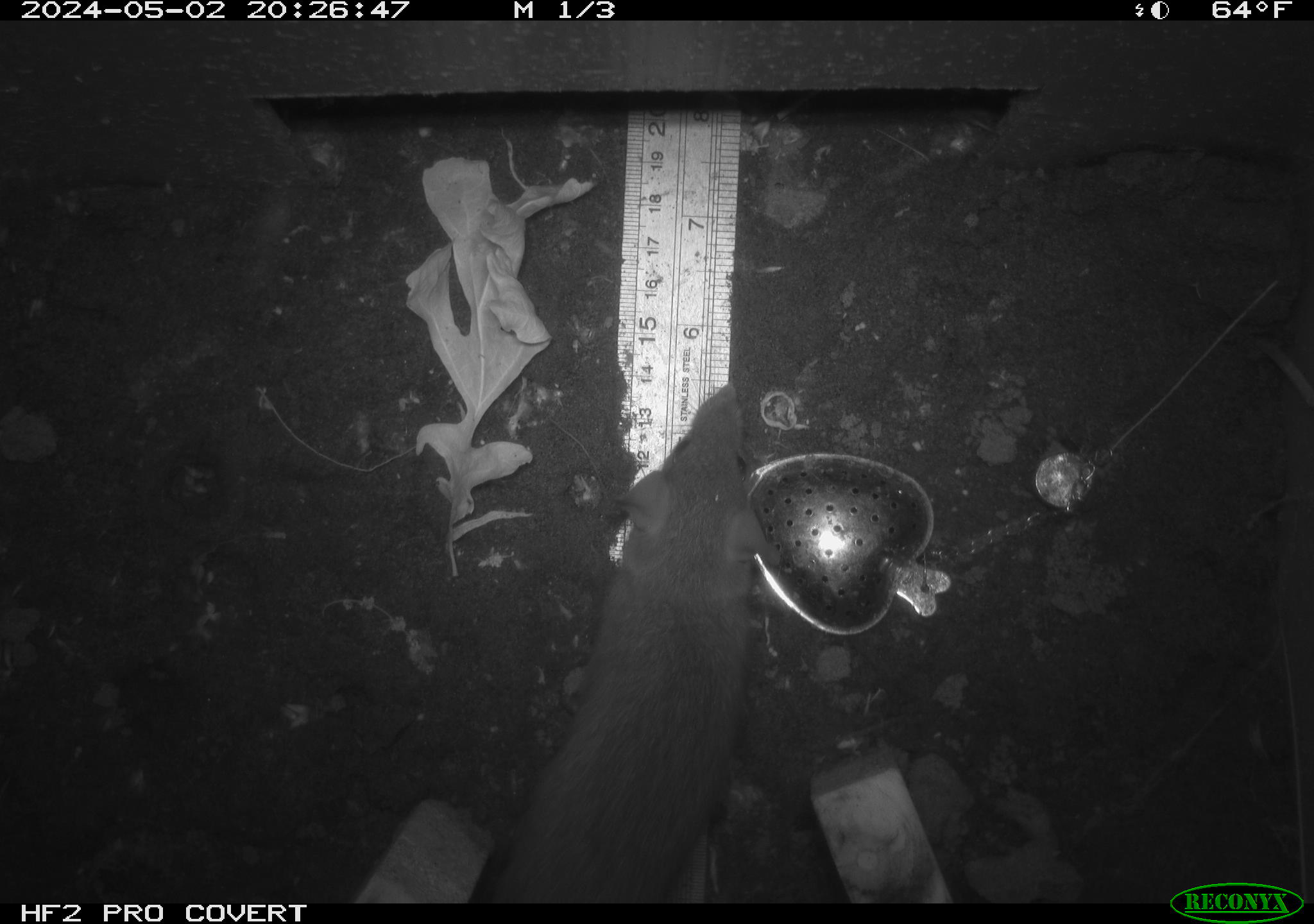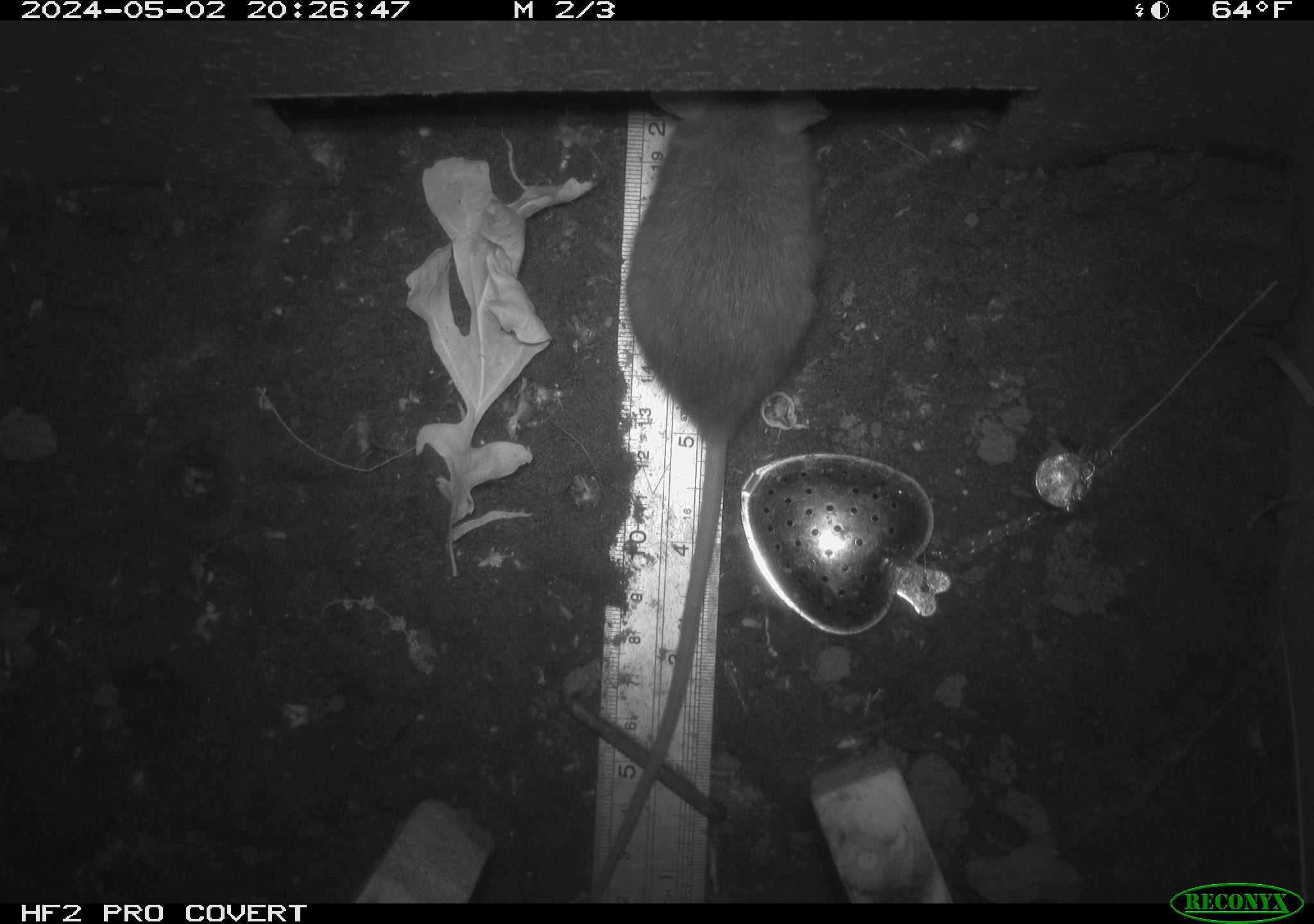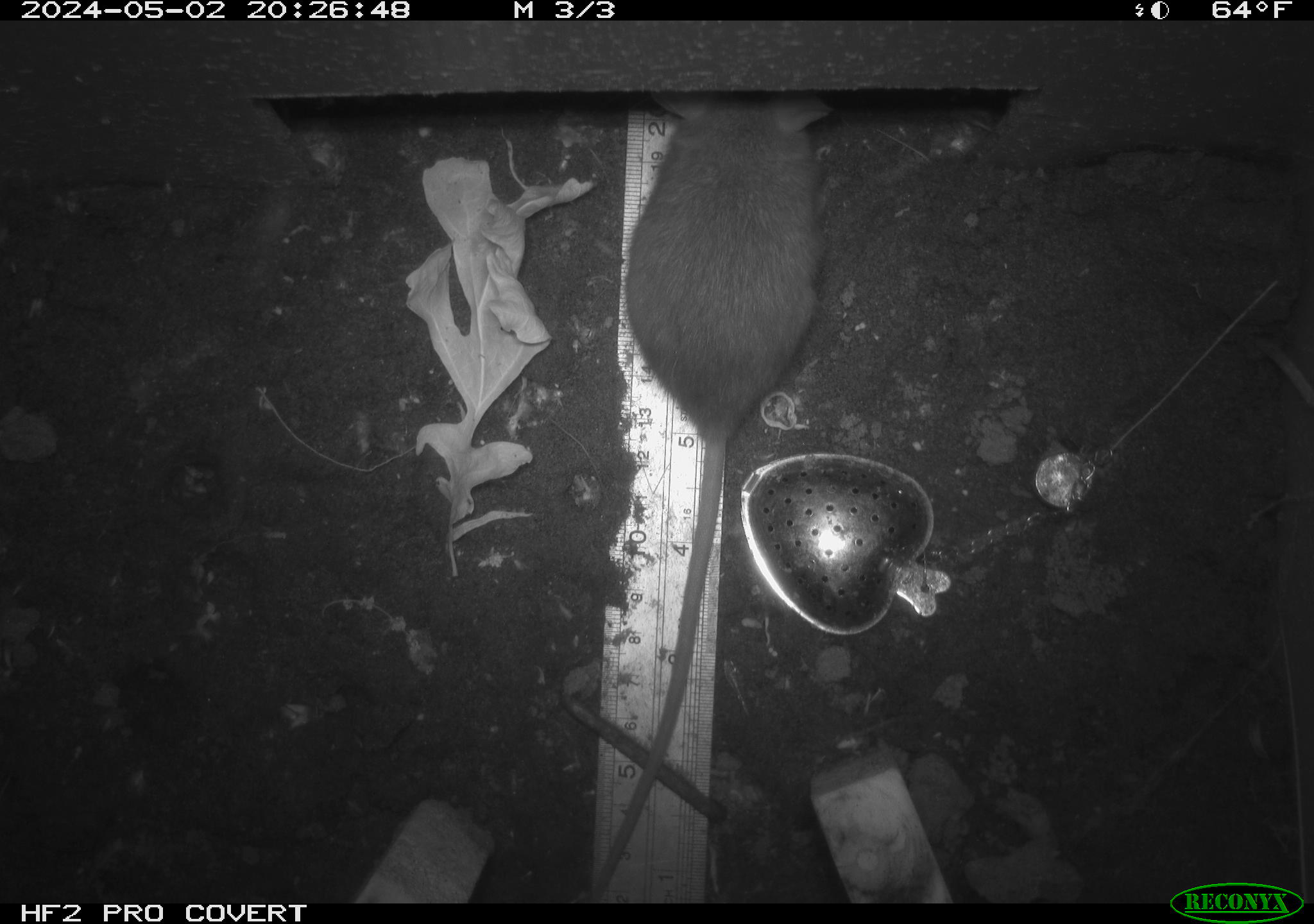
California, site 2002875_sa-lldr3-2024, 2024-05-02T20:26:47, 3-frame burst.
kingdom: Animalia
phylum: Chordata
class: Mammalia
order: Rodentia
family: Muridae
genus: Rattus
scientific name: Rattus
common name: rat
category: rattus species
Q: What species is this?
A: Rattus species (rat) (Rattus).